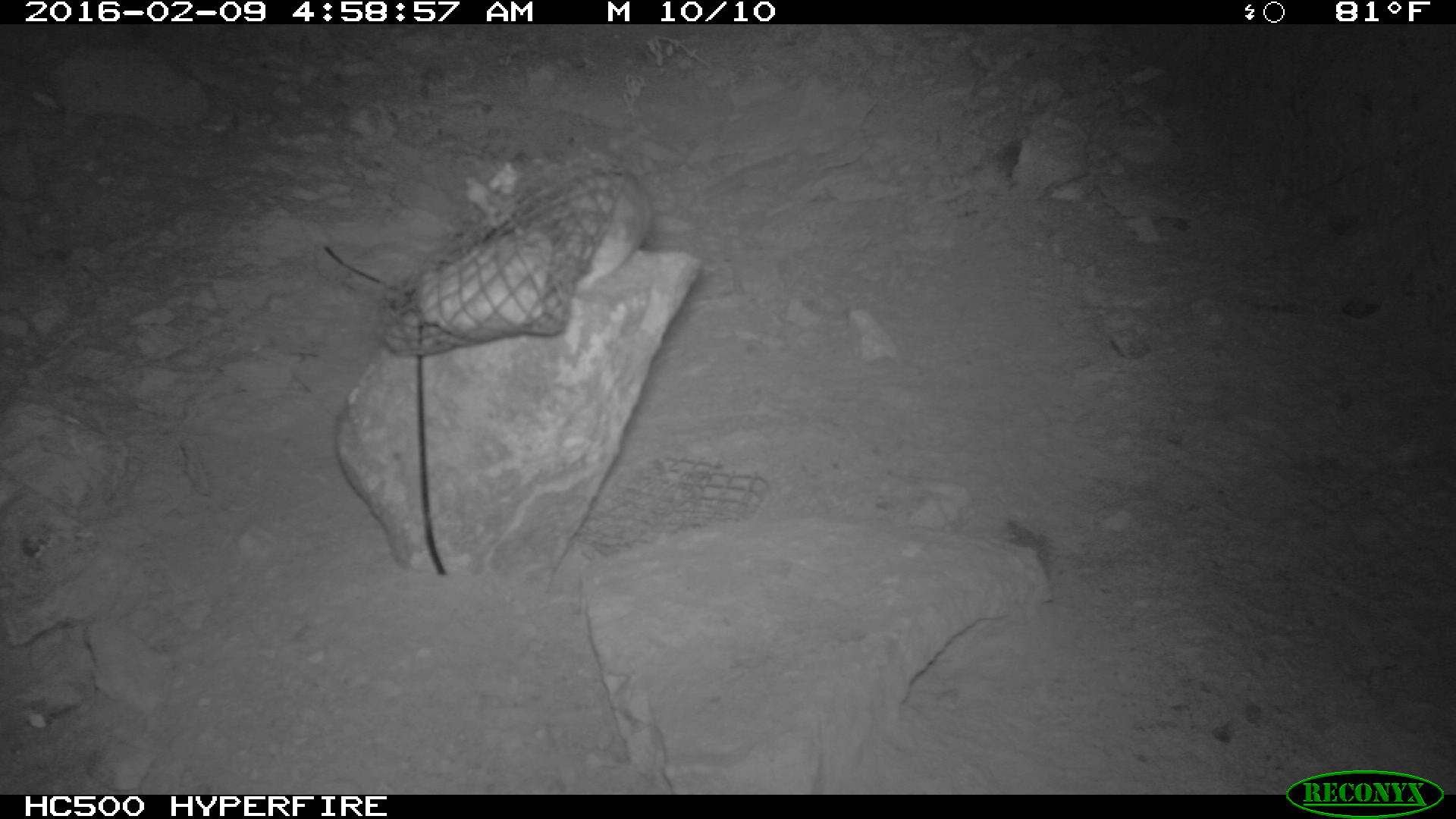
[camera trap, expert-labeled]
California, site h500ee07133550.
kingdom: Animalia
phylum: Chordata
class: Mammalia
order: Rodentia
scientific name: Rodentia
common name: rodent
Rodent (Rodentia).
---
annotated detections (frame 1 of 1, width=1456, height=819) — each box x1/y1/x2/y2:
rodent: 560/168/651/290